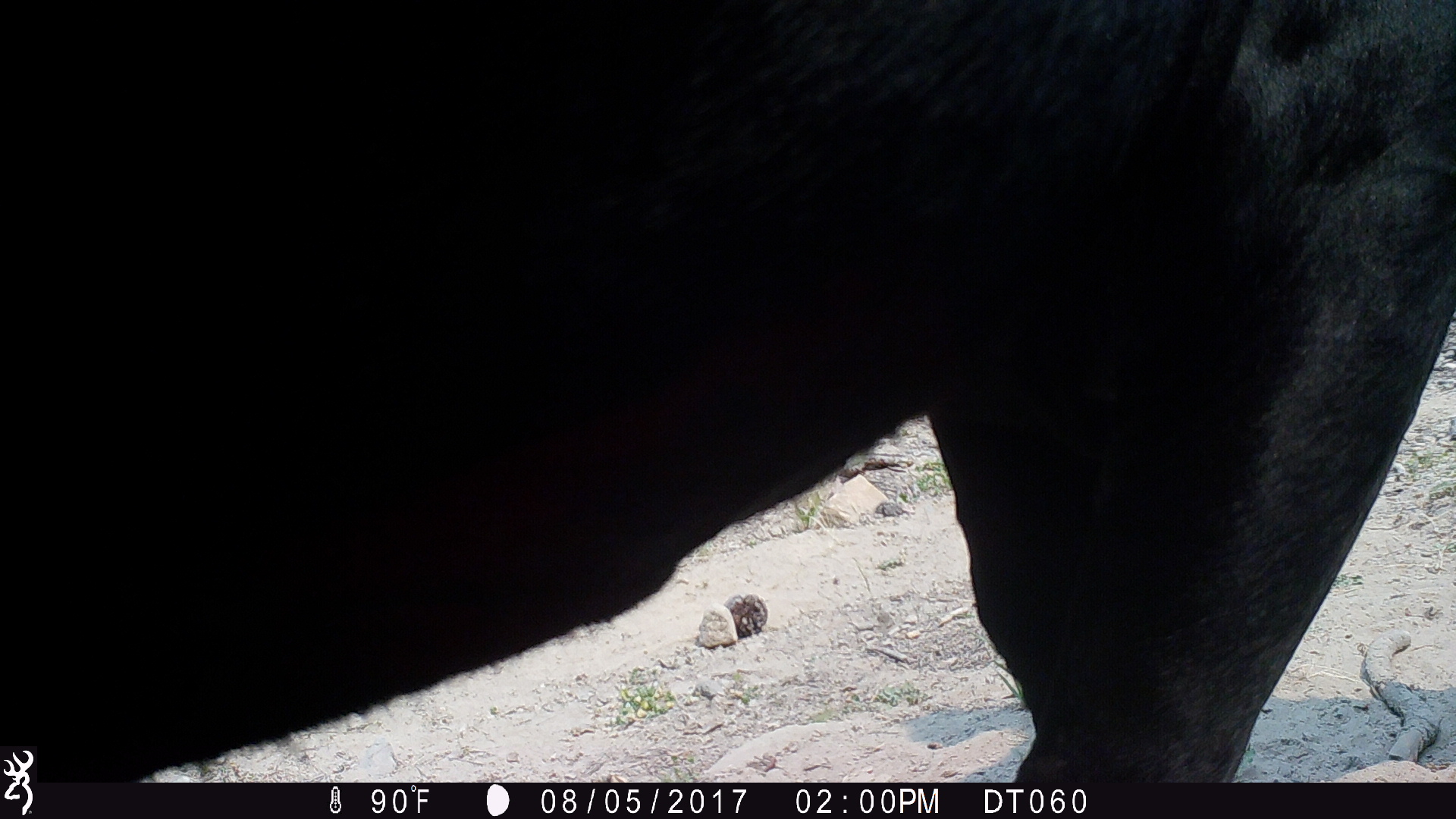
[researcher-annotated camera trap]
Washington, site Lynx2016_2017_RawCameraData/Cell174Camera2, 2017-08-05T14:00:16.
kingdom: Animalia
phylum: Chordata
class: Mammalia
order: Artiodactyla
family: Bovidae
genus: Bos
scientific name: Bos taurus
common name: domestic cattle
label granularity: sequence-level